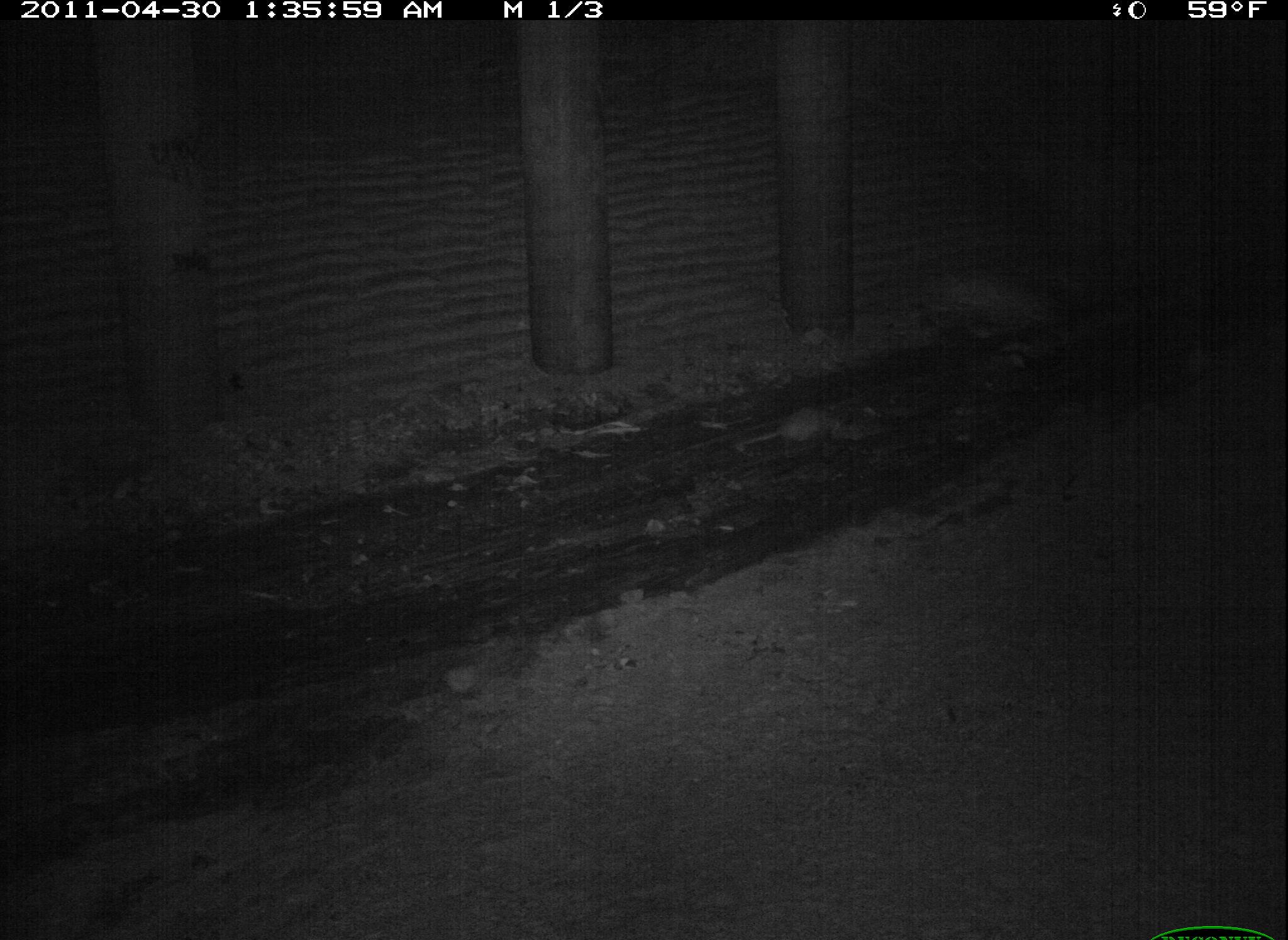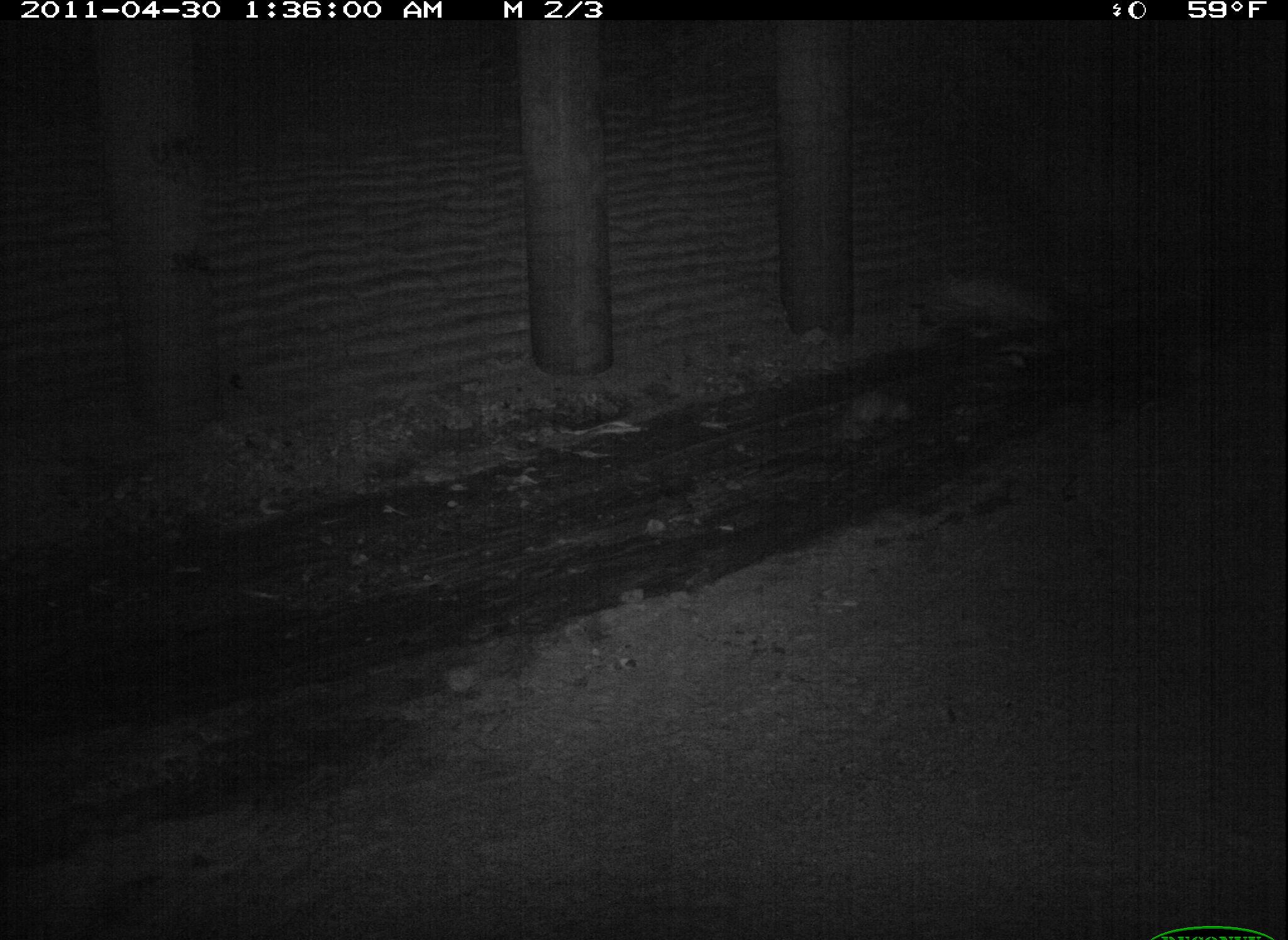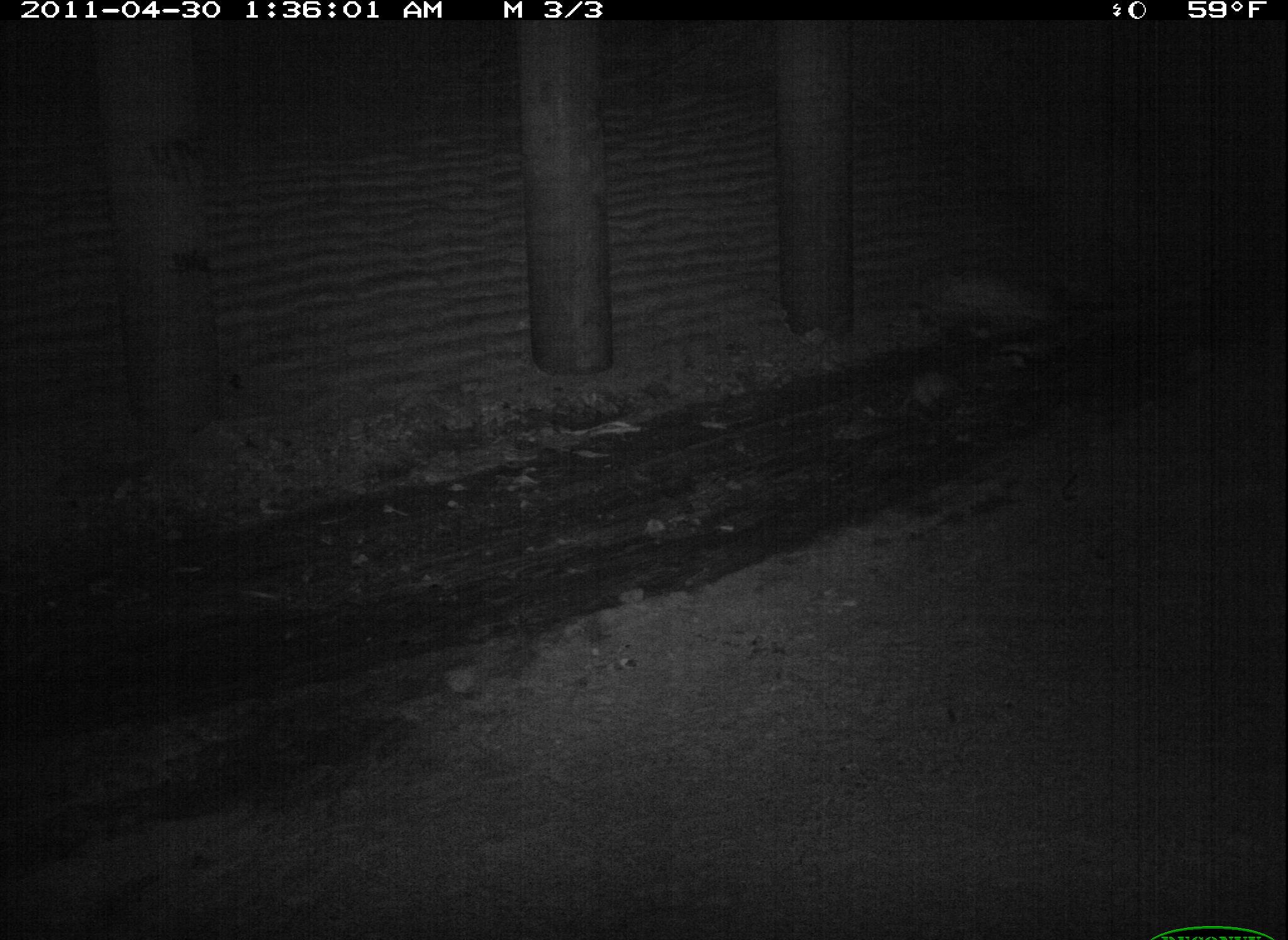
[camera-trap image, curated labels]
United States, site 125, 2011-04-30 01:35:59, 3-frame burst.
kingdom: Animalia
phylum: Chordata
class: Mammalia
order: Didelphimorphia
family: Didelphidae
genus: Didelphis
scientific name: Didelphis virginiana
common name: virginia opossum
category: opossum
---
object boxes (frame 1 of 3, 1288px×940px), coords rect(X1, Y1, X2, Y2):
opossum: rect(739, 399, 850, 455)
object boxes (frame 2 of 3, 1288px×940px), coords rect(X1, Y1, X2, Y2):
opossum: rect(778, 381, 923, 445)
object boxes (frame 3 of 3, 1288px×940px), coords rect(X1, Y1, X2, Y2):
opossum: rect(890, 368, 966, 420)